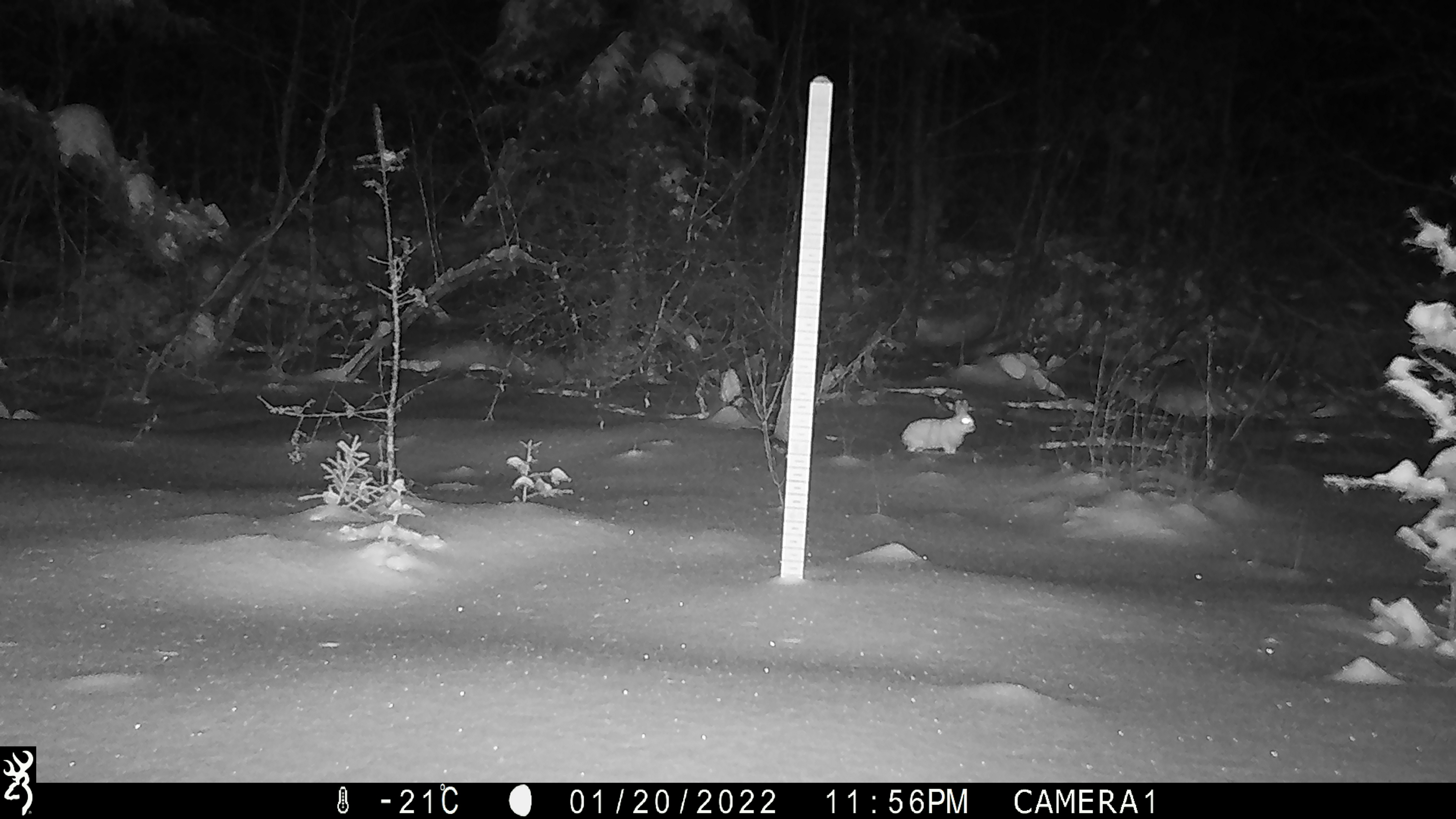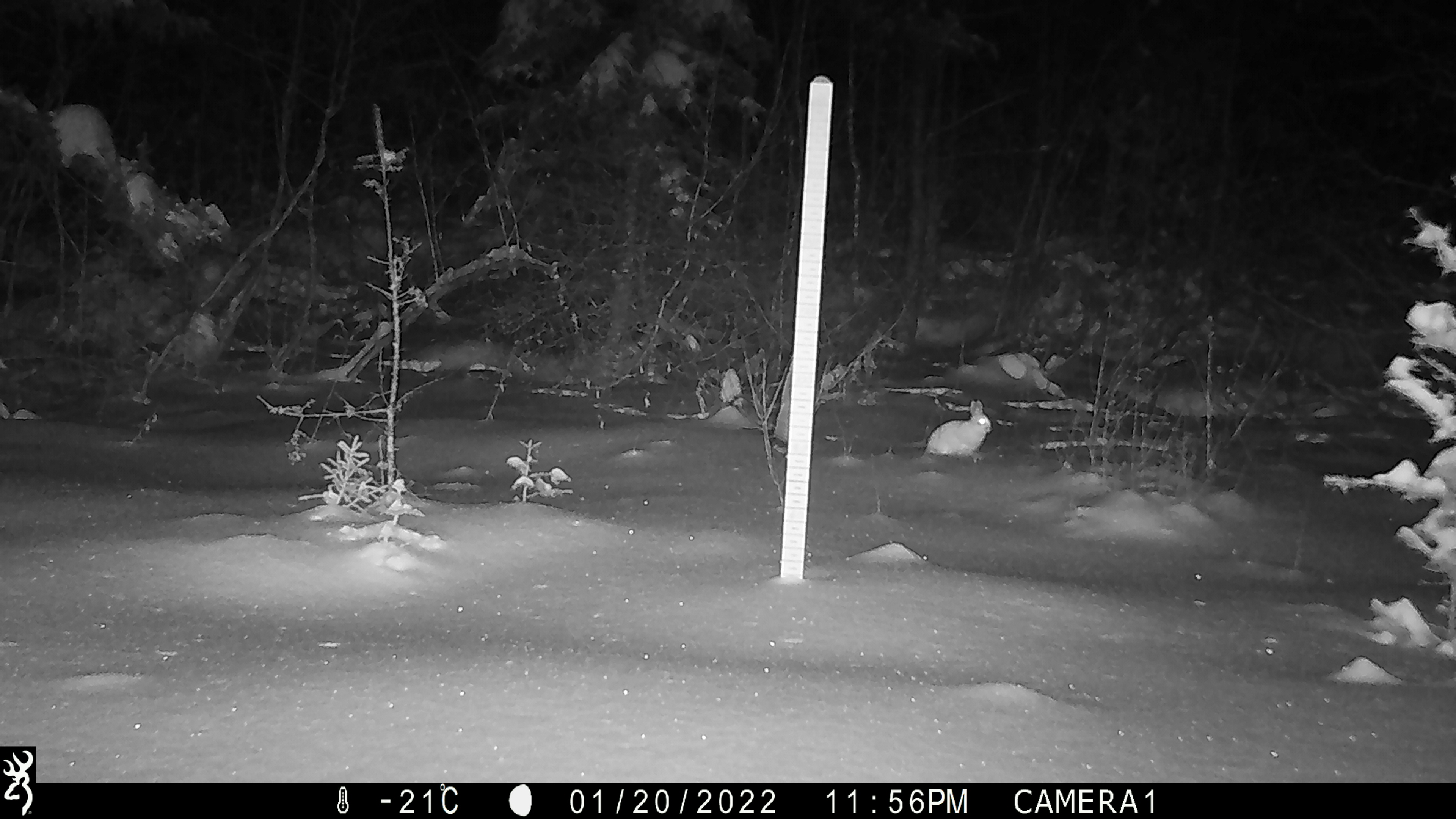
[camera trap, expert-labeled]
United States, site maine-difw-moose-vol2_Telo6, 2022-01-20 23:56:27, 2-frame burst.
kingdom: Animalia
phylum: Chordata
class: Mammalia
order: Lagomorpha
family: Leporidae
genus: Lepus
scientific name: Lepus americanus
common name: snowshoe hare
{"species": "snowshoe hare (Lepus americanus)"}